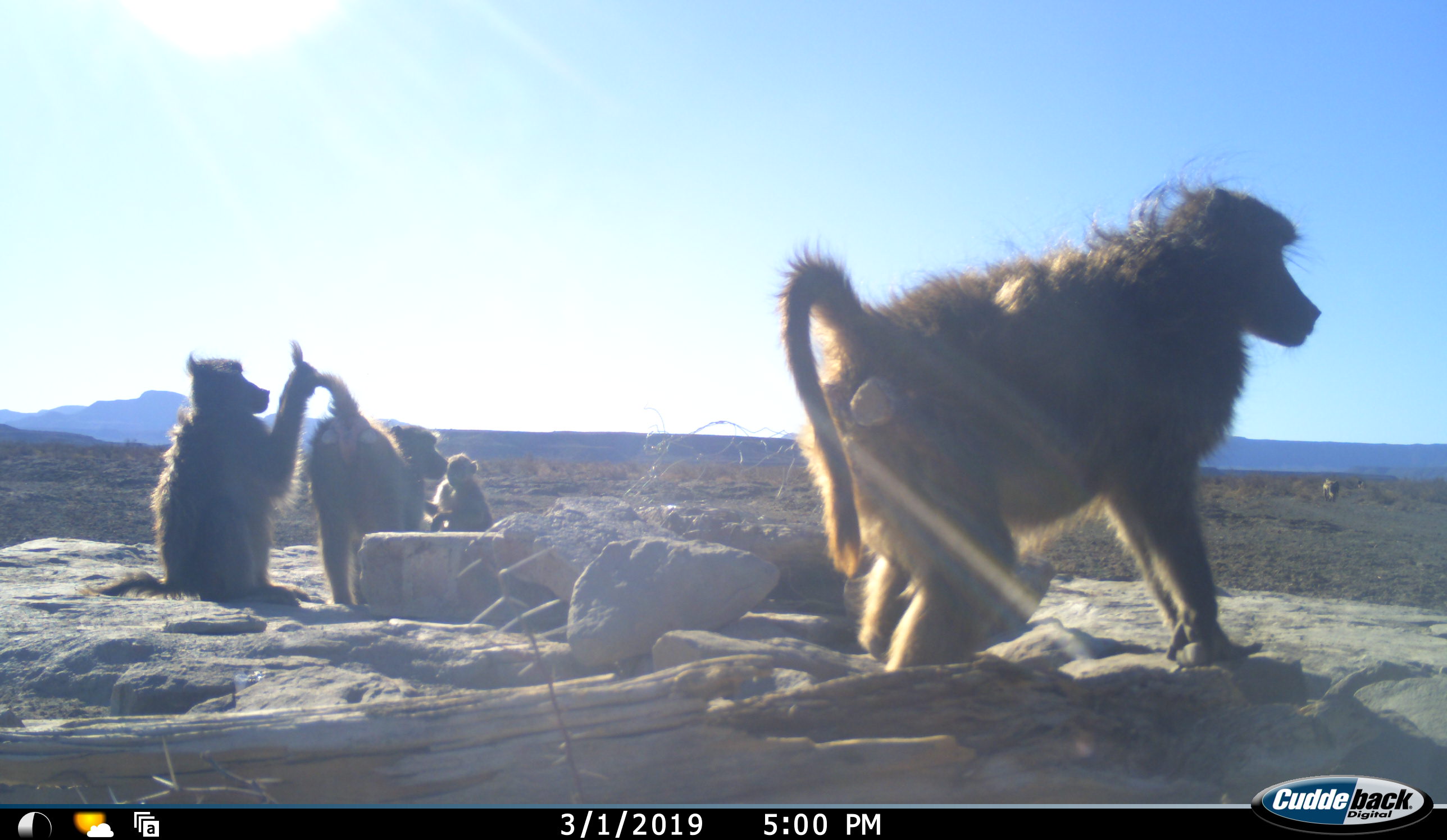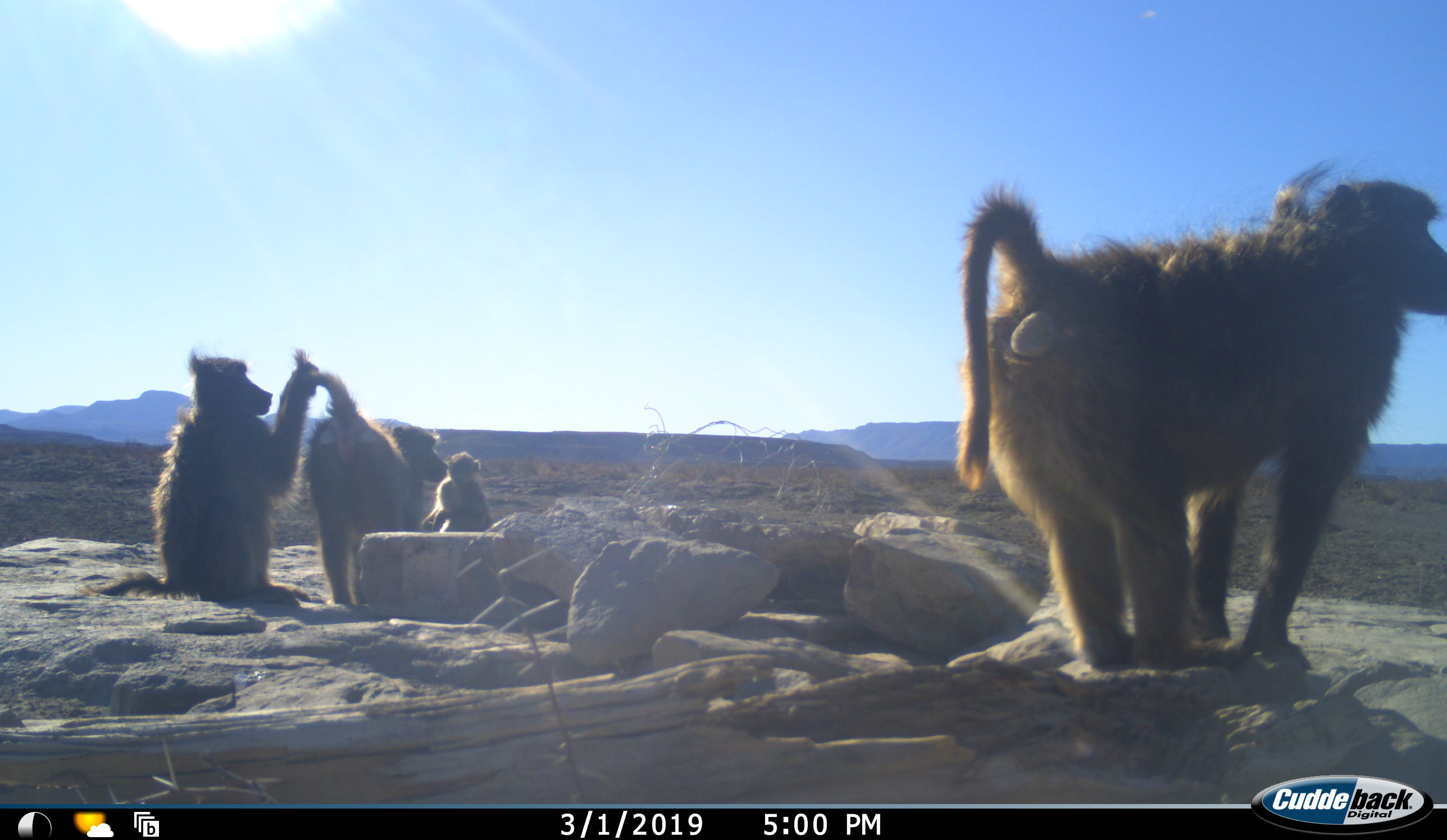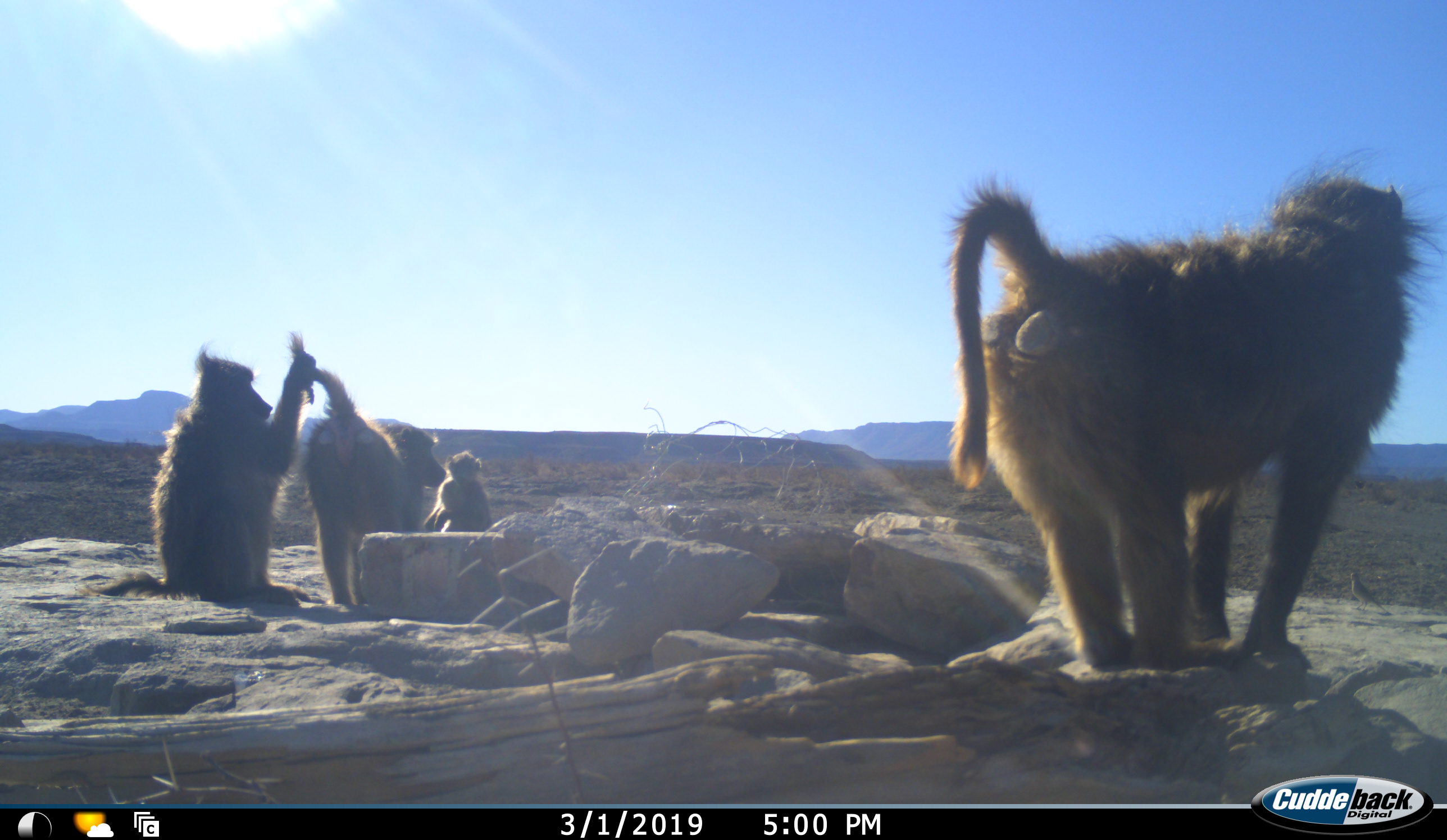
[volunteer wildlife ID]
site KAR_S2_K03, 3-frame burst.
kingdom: Animalia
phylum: Chordata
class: Mammalia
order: Primates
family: Cercopithecidae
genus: Papio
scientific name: Papio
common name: baboon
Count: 4.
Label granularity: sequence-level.